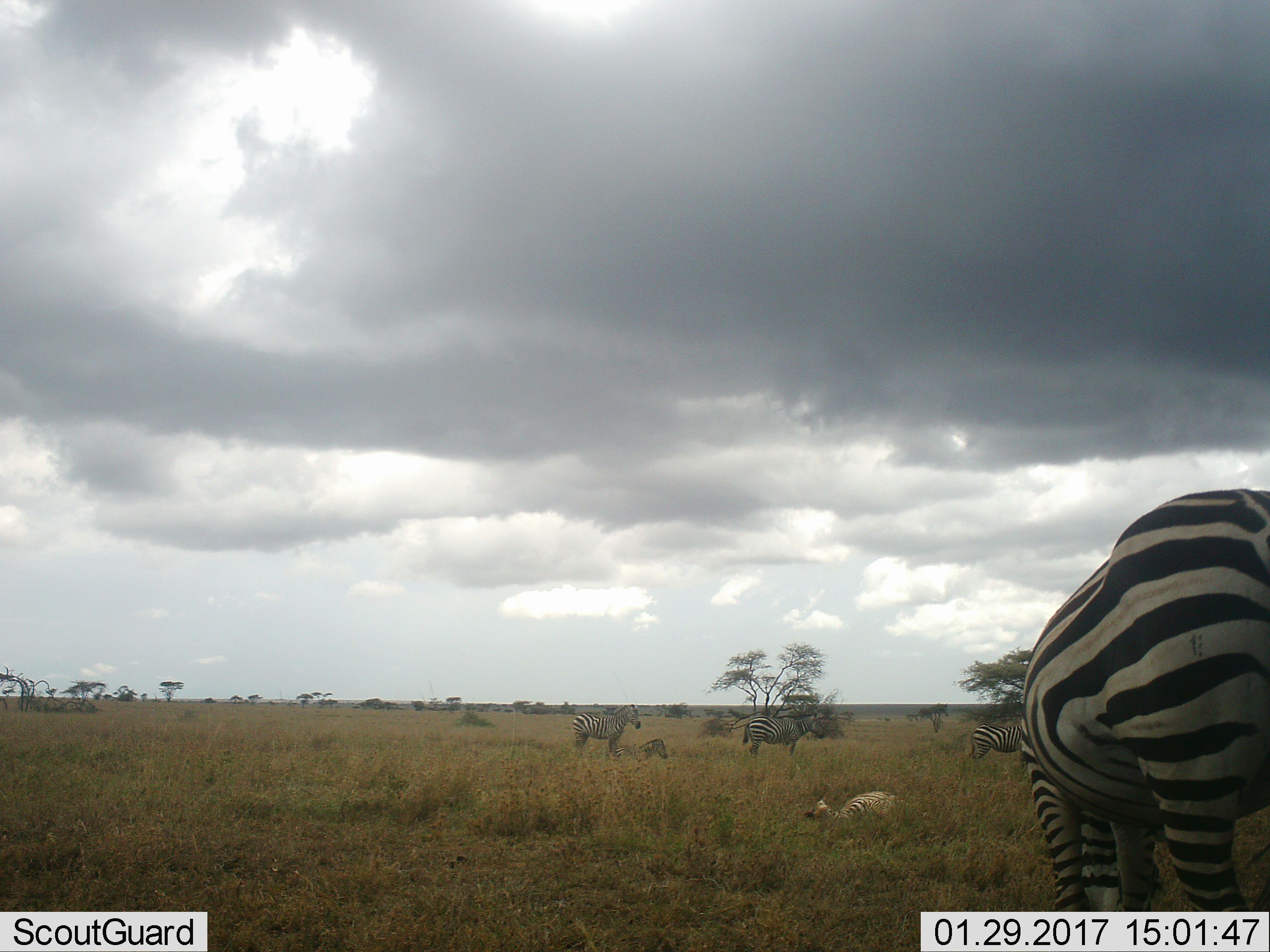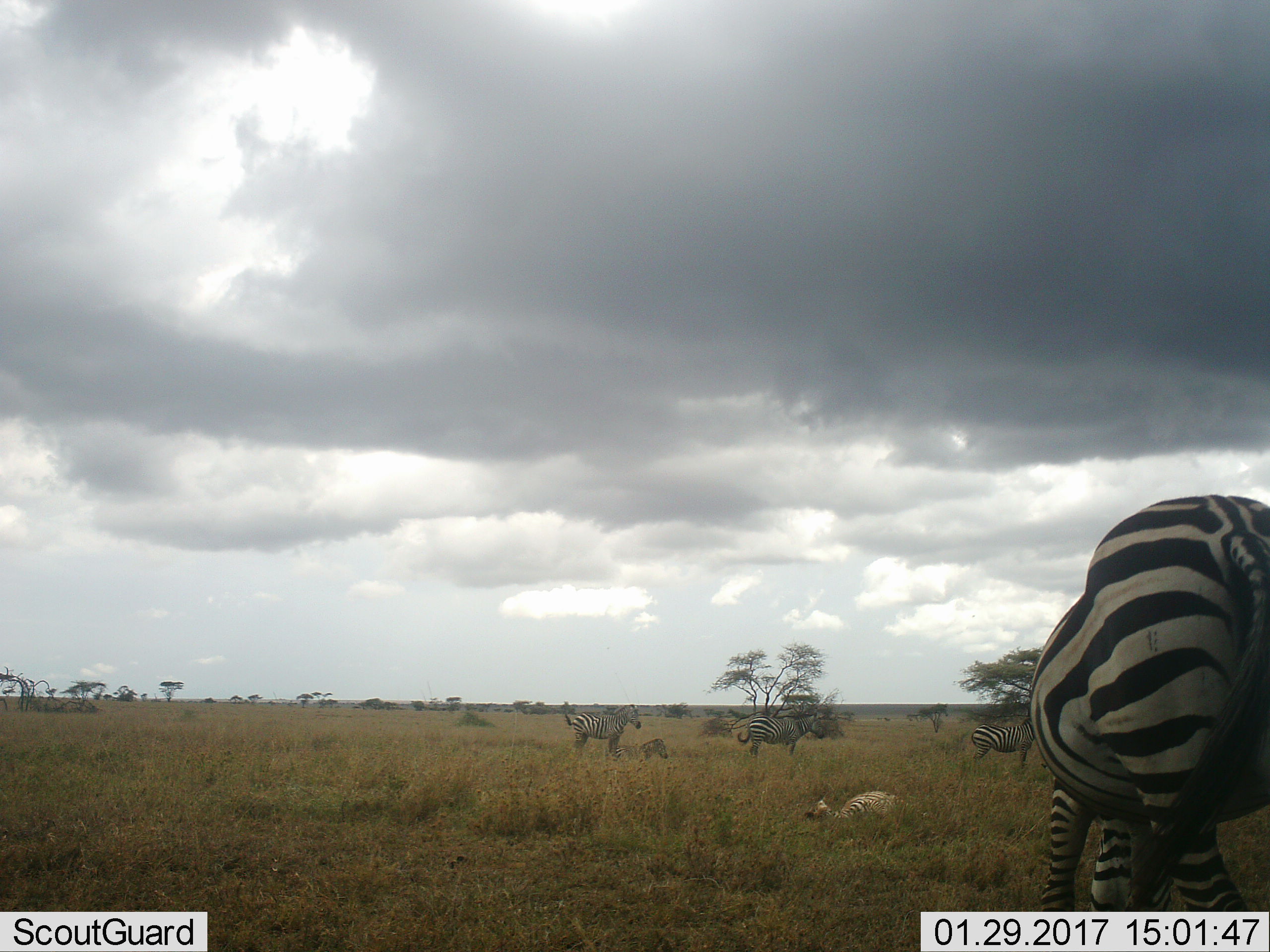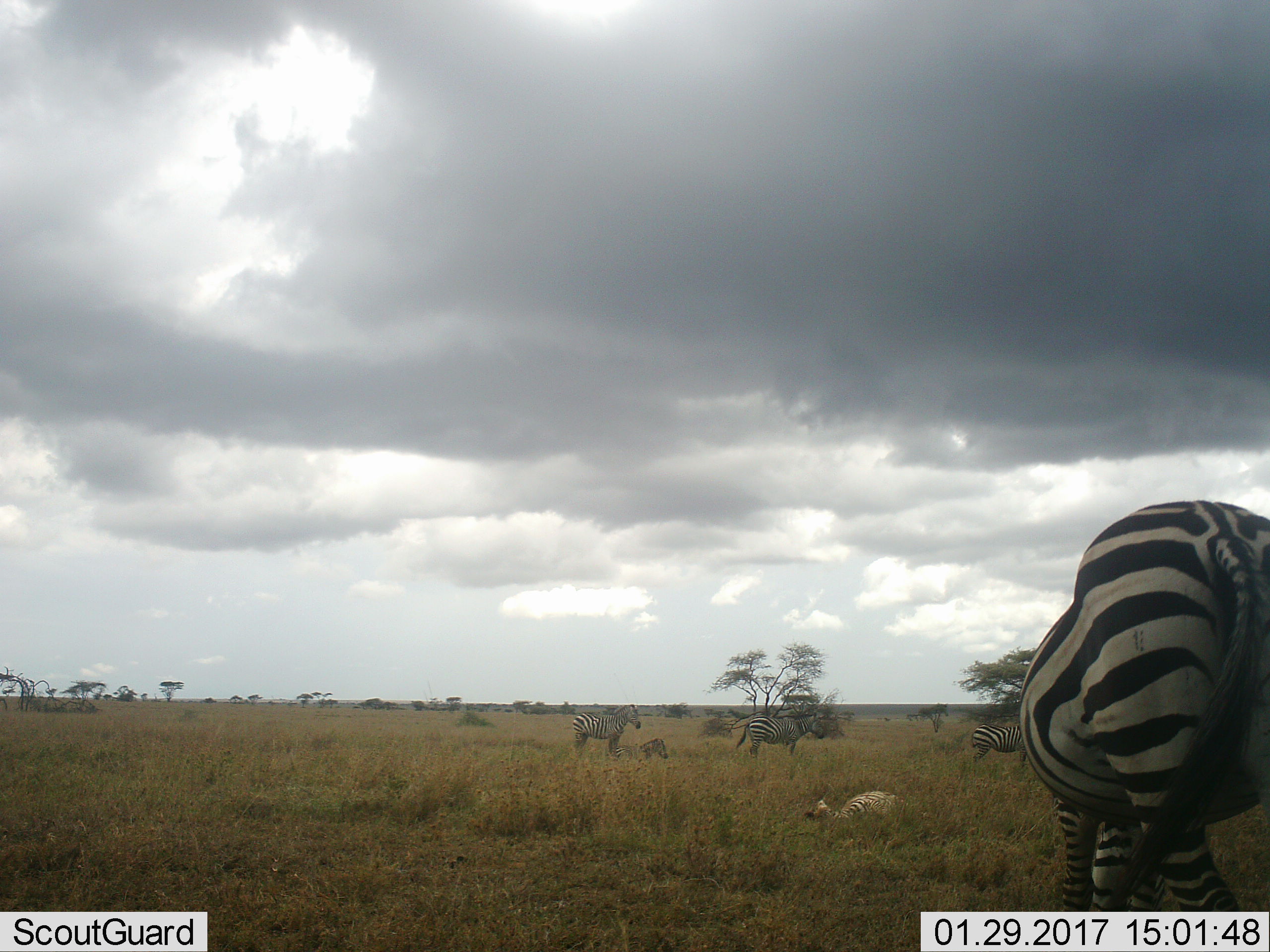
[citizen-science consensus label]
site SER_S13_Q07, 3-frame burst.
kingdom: Animalia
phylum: Chordata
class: Mammalia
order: Perissodactyla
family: Equidae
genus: Equus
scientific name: Equus quagga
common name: plains zebra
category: zebraplains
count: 6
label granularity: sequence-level